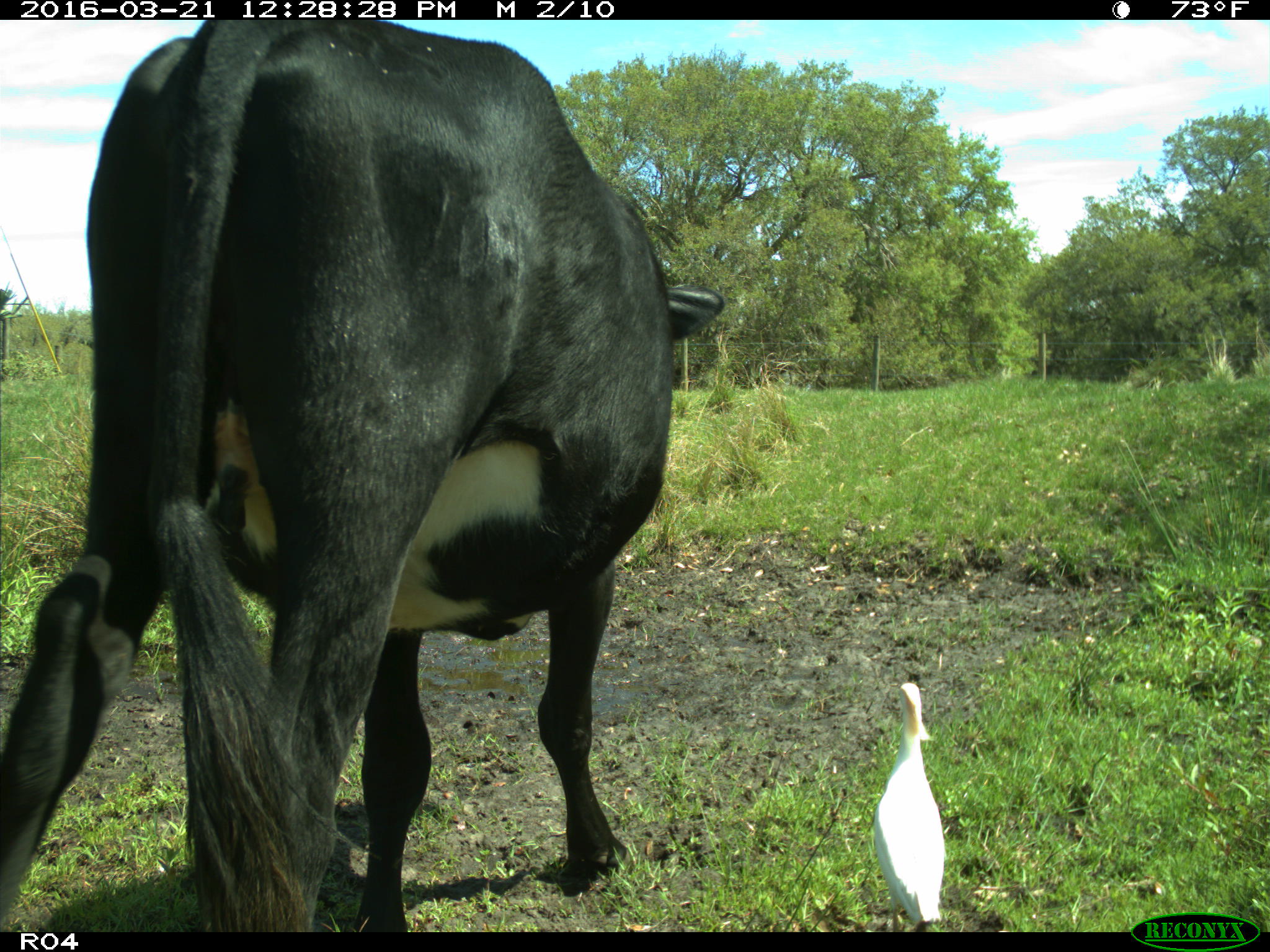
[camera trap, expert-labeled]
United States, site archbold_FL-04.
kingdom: Animalia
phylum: Chordata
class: Mammalia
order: Artiodactyla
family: Bovidae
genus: Bos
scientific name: Bos taurus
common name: domestic cow